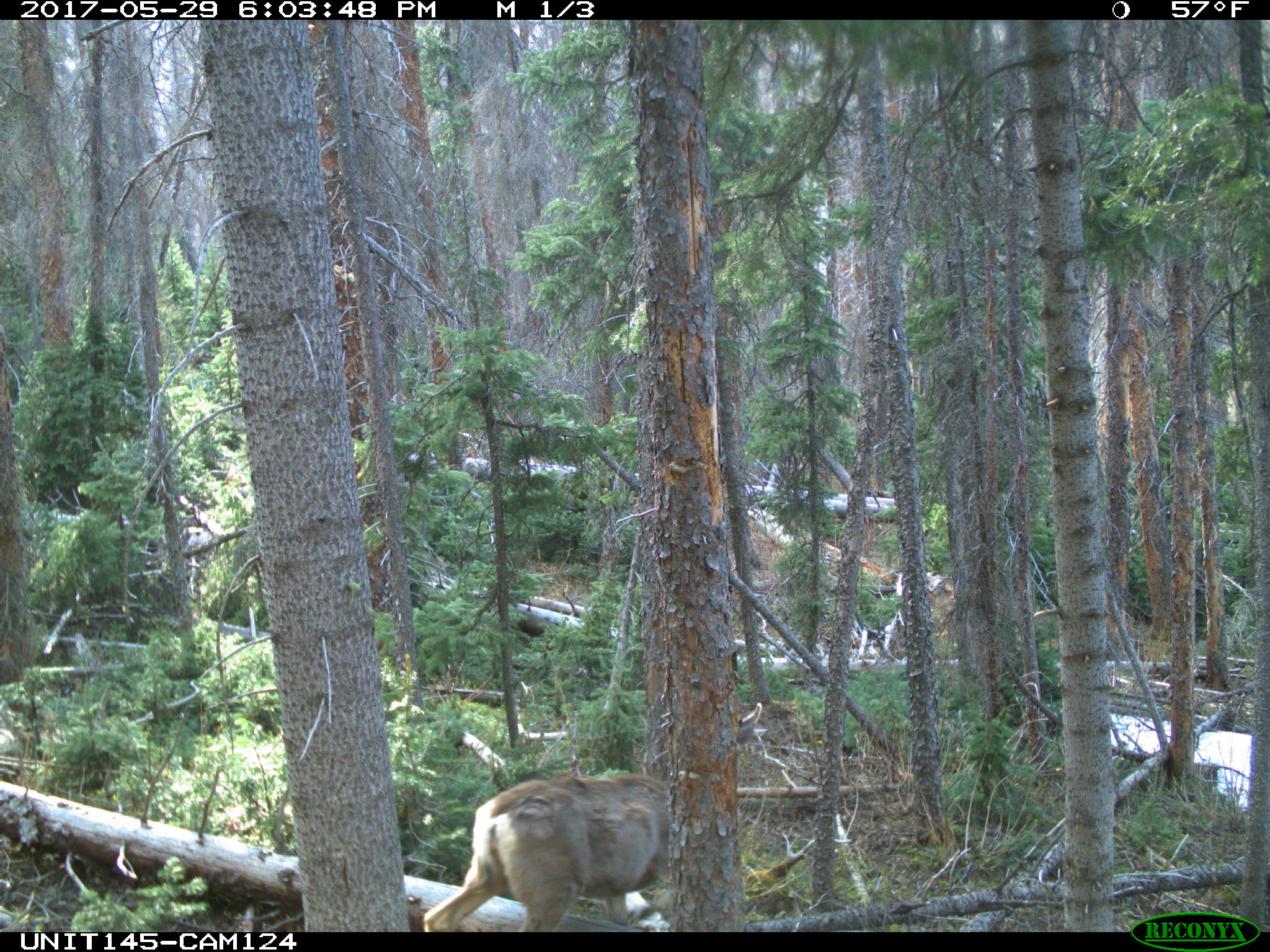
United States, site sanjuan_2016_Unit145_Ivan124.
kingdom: Animalia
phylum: Chordata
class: Mammalia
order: Artiodactyla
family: Cervidae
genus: Odocoileus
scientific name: Odocoileus hemionus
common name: mule deer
Odocoileus hemionus (mule deer).